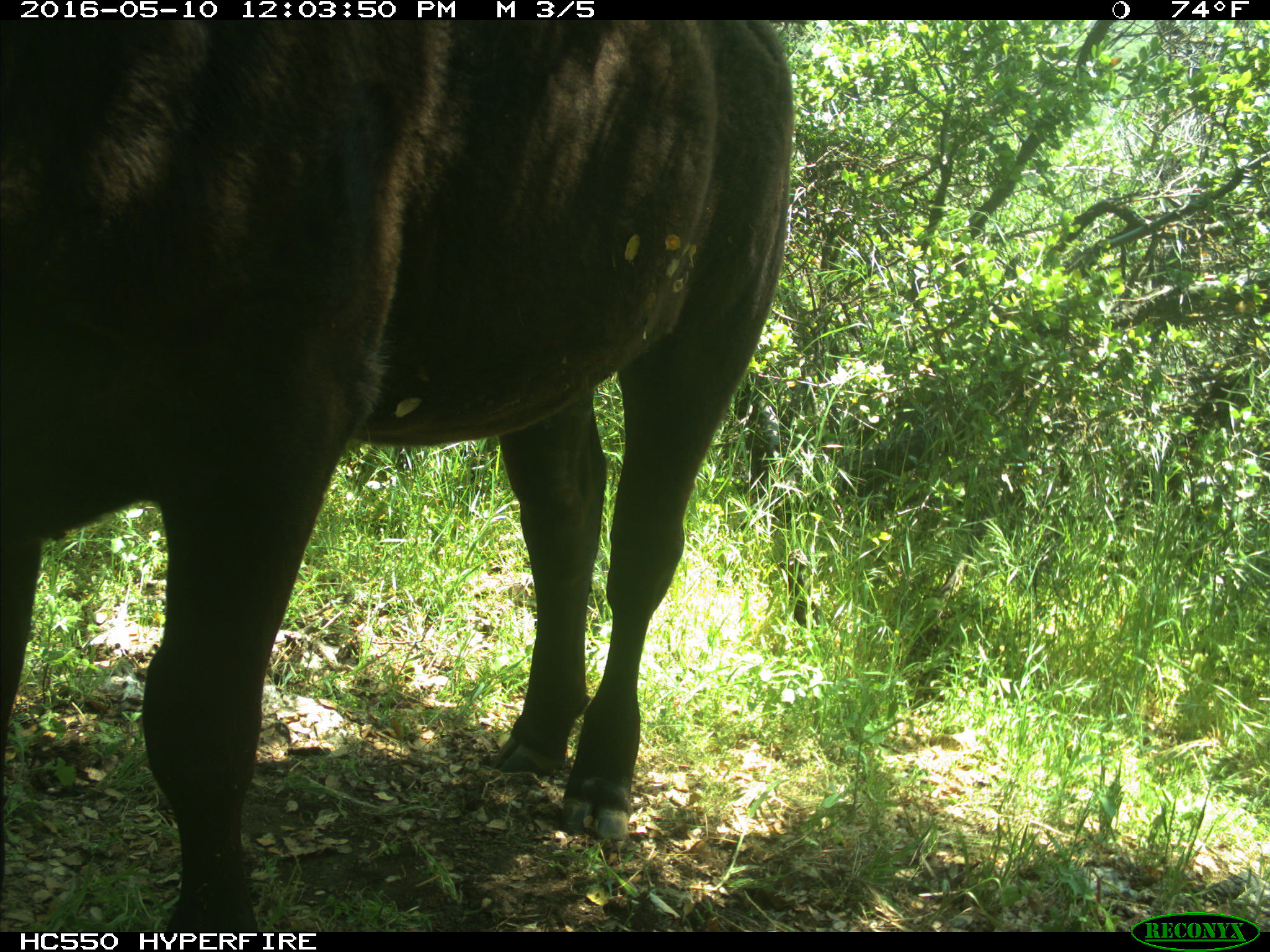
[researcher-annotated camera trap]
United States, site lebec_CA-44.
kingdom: Animalia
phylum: Chordata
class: Mammalia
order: Artiodactyla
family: Bovidae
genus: Bos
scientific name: Bos taurus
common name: domestic cow